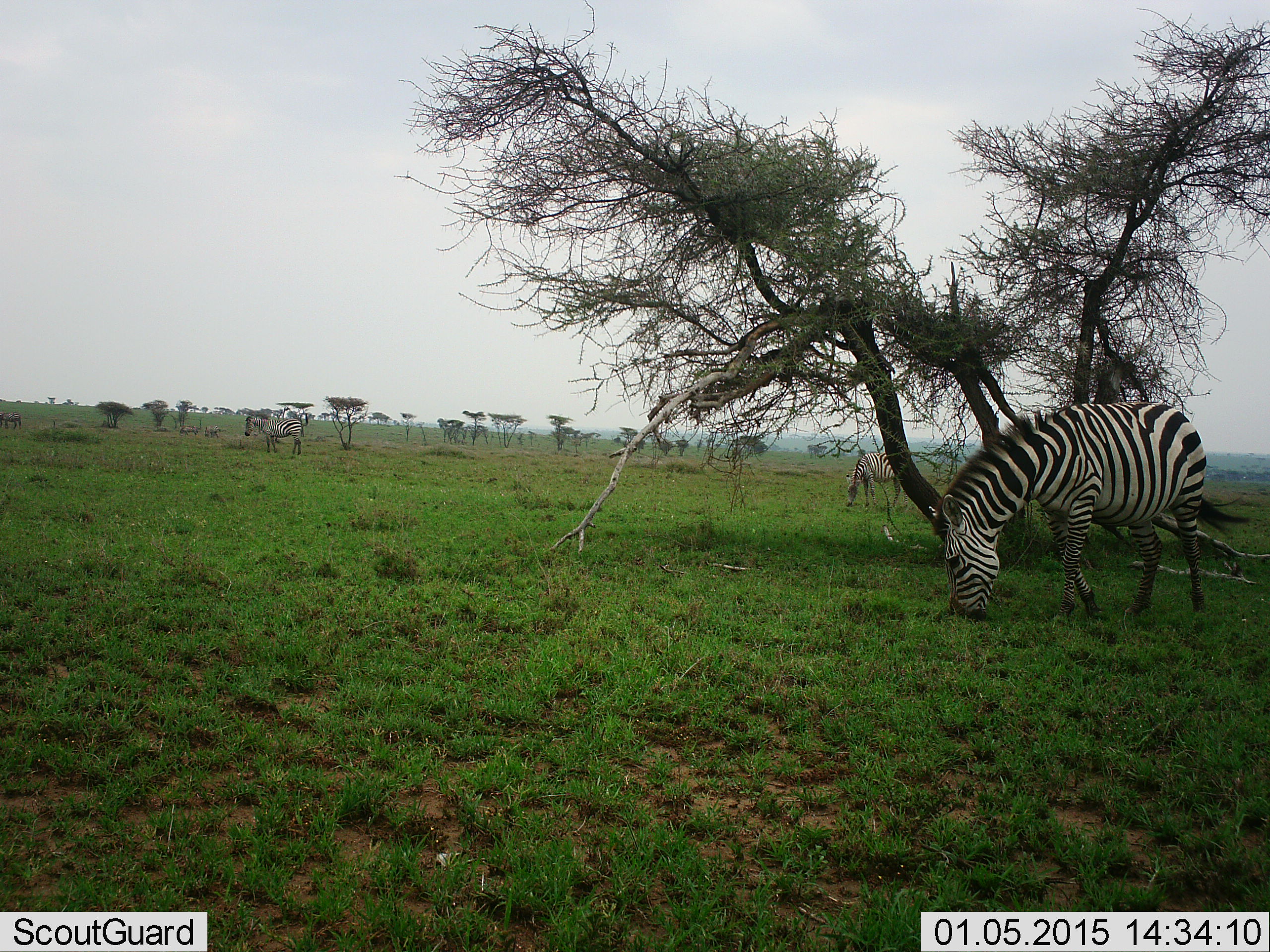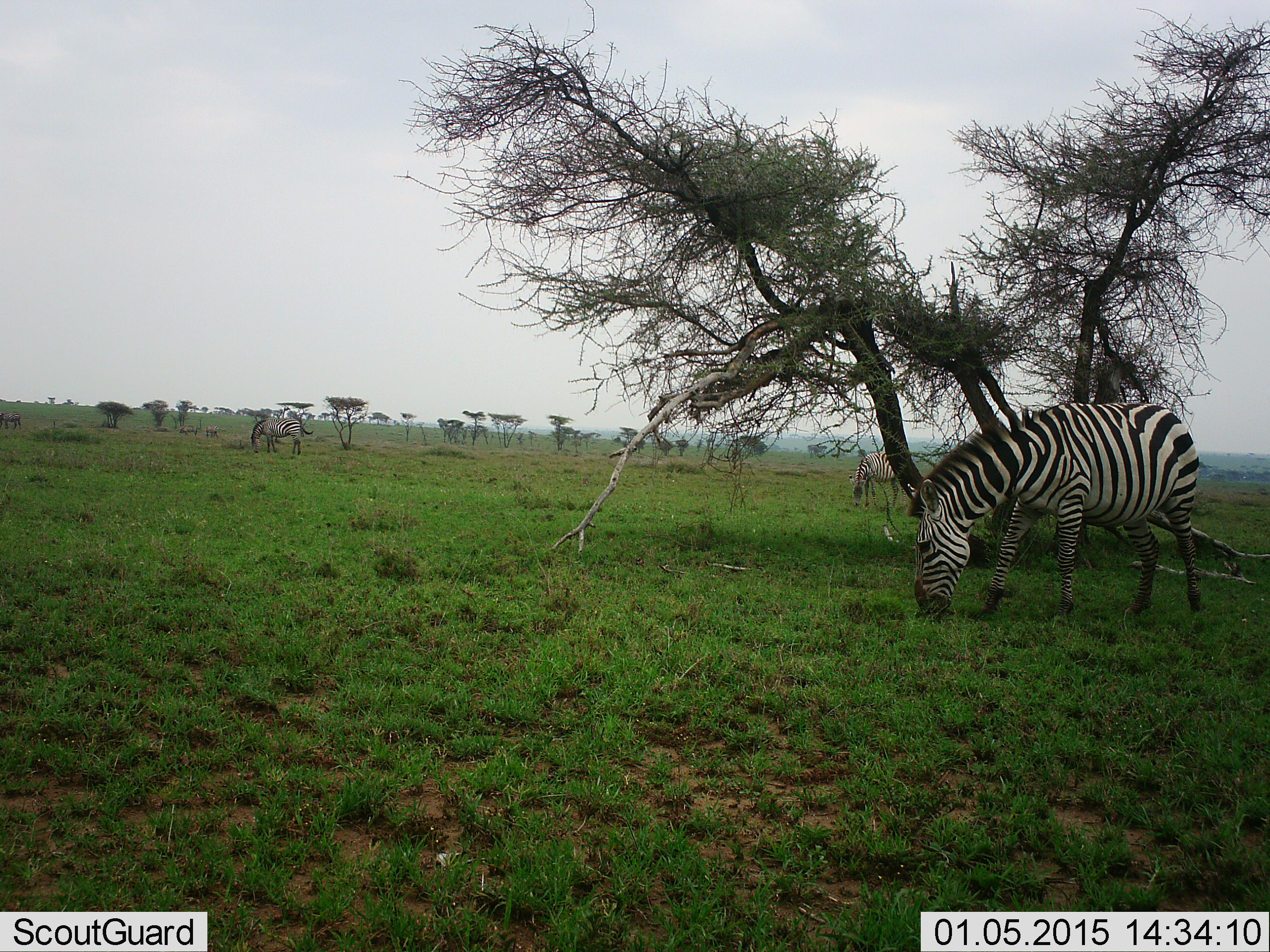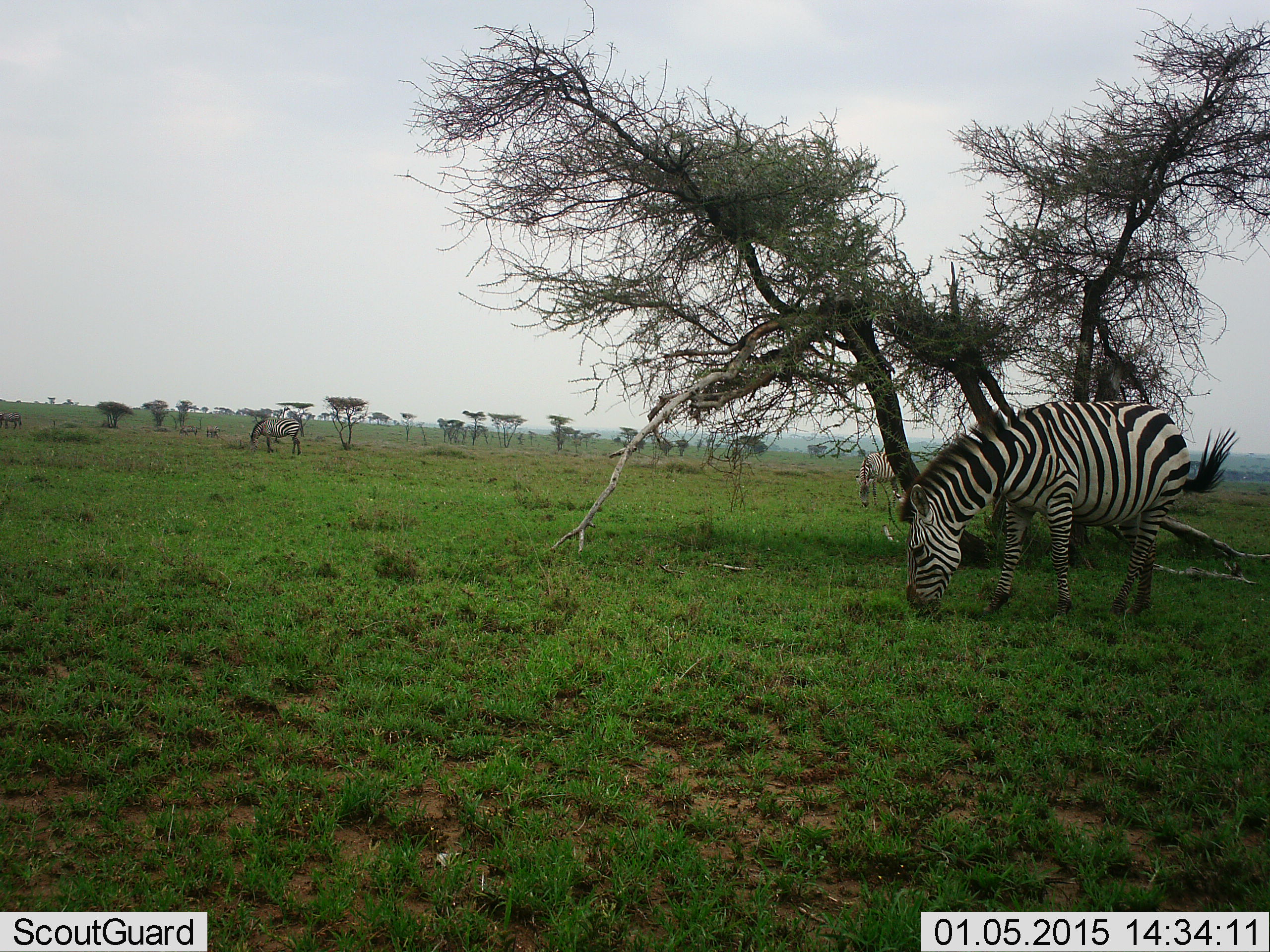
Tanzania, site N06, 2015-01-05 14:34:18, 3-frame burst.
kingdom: Animalia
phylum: Chordata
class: Mammalia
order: Perissodactyla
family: Equidae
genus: Equus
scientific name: Equus quagga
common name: plains zebra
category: zebra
Zebra (plains zebra) (Equus quagga), count 3. Behavior (volunteer vote fractions): standing 30%, resting 0%, moving 0%, interacting 0%. Young present (vote fraction): 0%. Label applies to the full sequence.